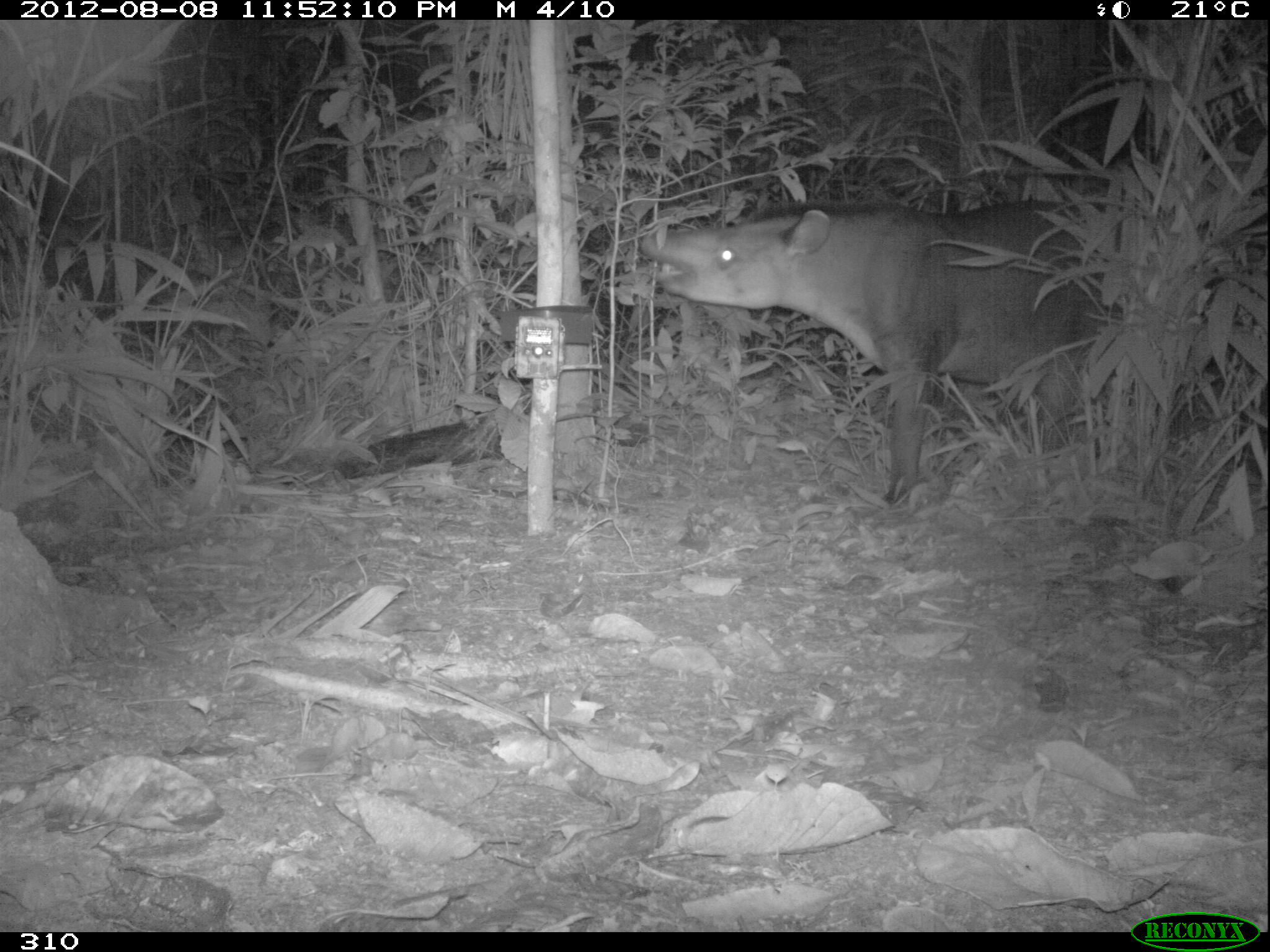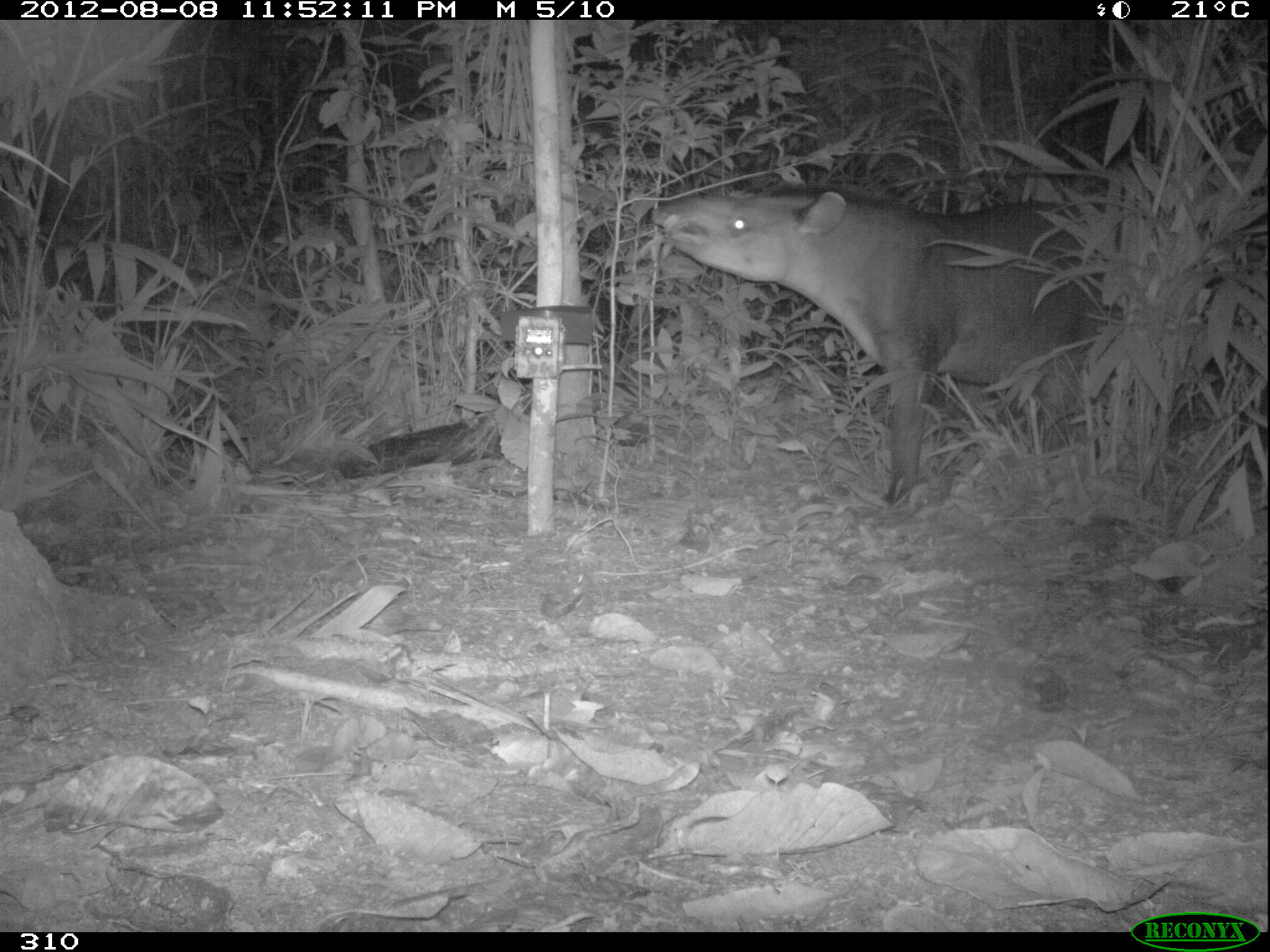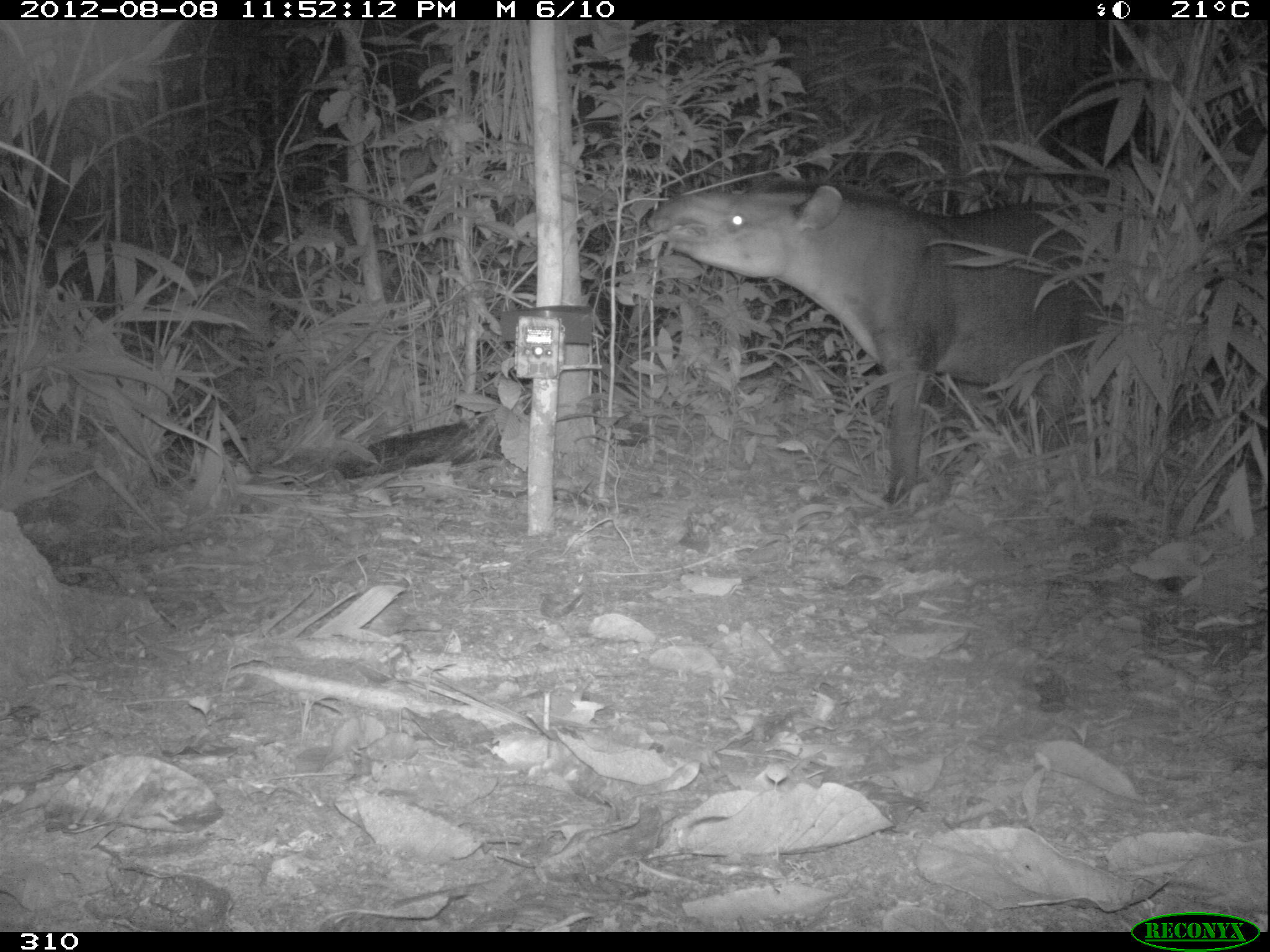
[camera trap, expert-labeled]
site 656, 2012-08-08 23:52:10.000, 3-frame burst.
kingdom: Animalia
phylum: Chordata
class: Mammalia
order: Perissodactyla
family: Tapiridae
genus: Tapirus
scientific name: Tapirus terrestris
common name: south american tapir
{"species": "Tapirus terrestris (south american tapir)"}